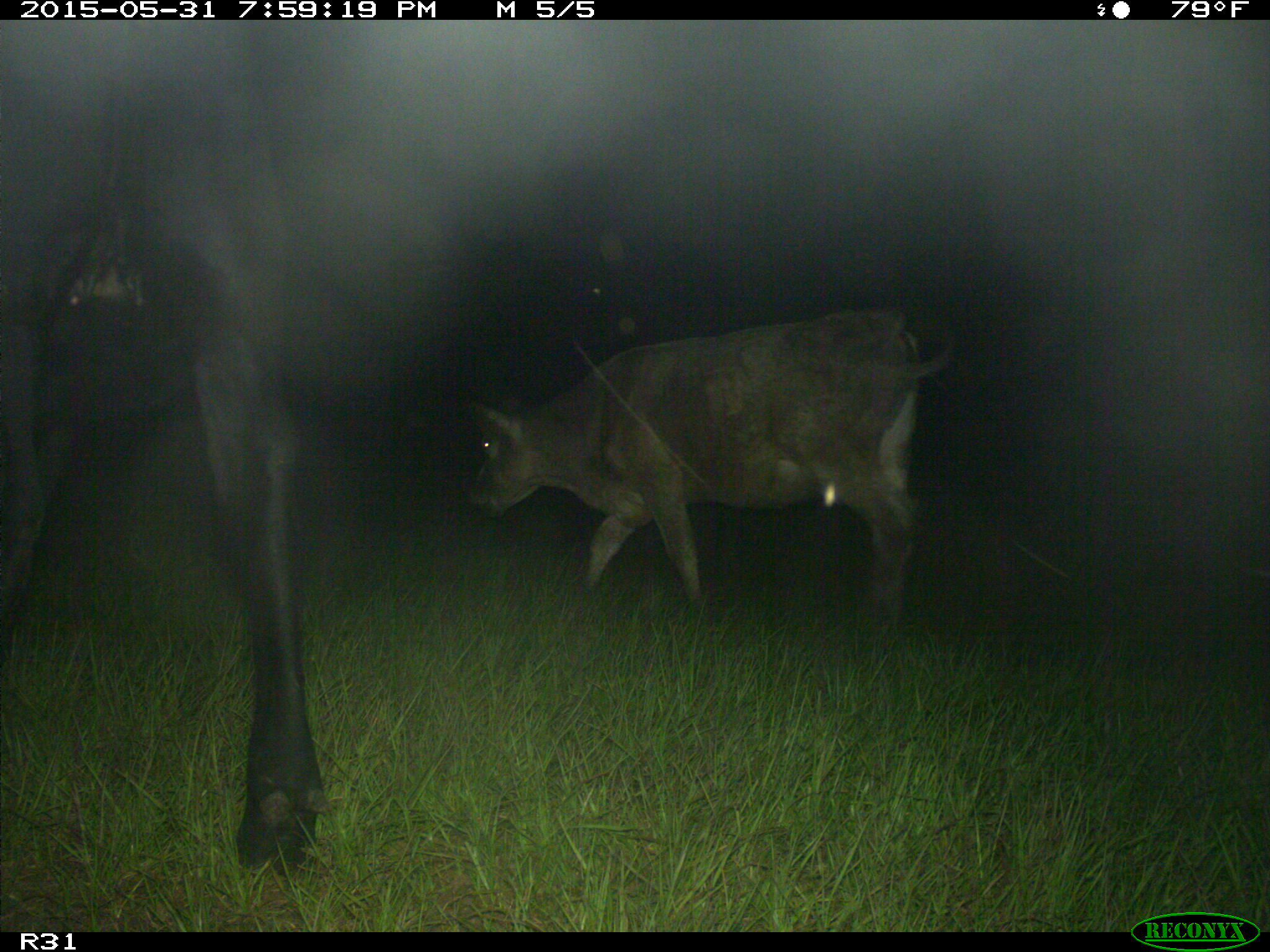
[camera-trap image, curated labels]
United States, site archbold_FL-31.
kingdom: Animalia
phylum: Chordata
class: Mammalia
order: Artiodactyla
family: Bovidae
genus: Bos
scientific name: Bos taurus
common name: domestic cow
Bos taurus (domestic cow).